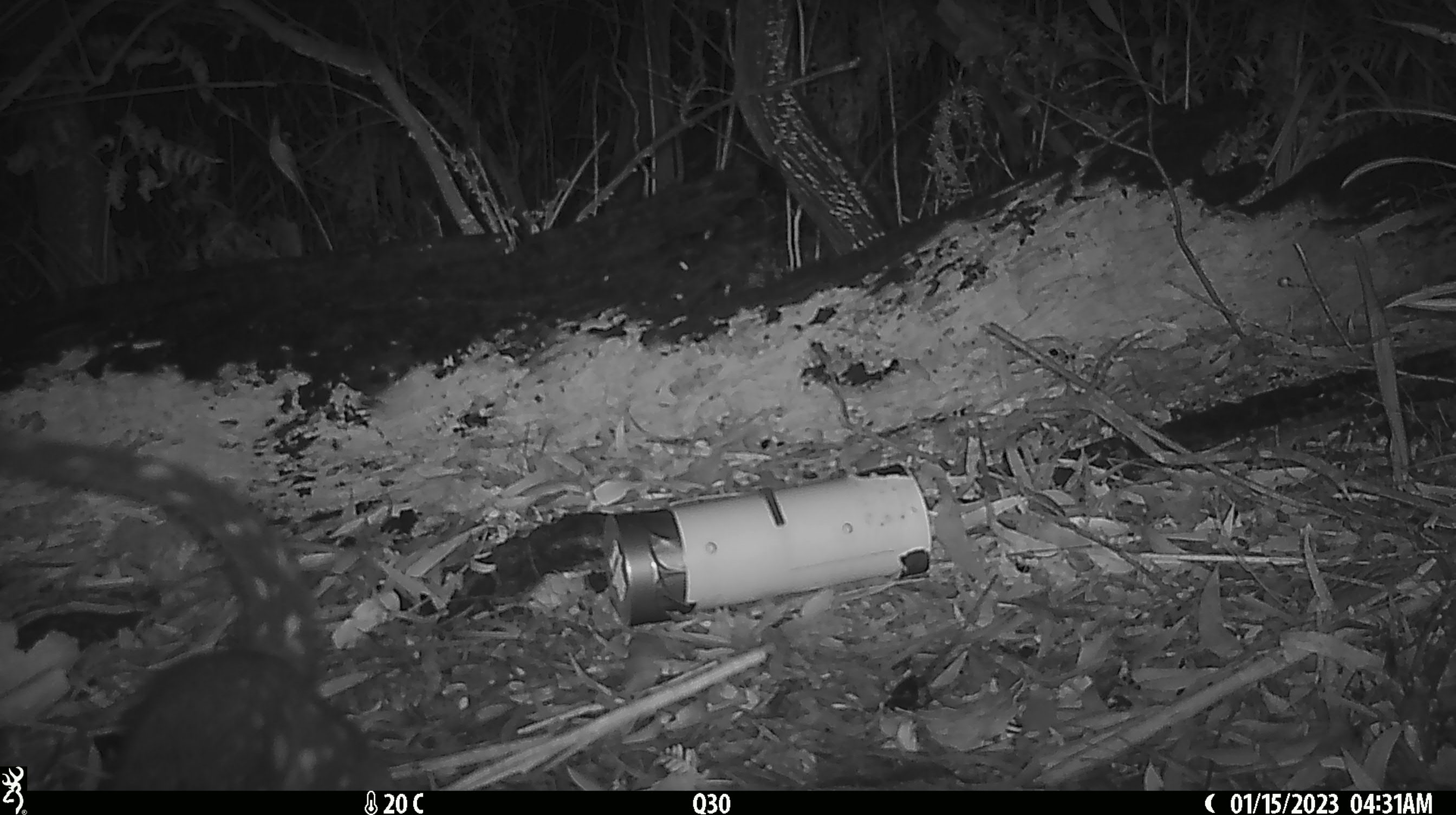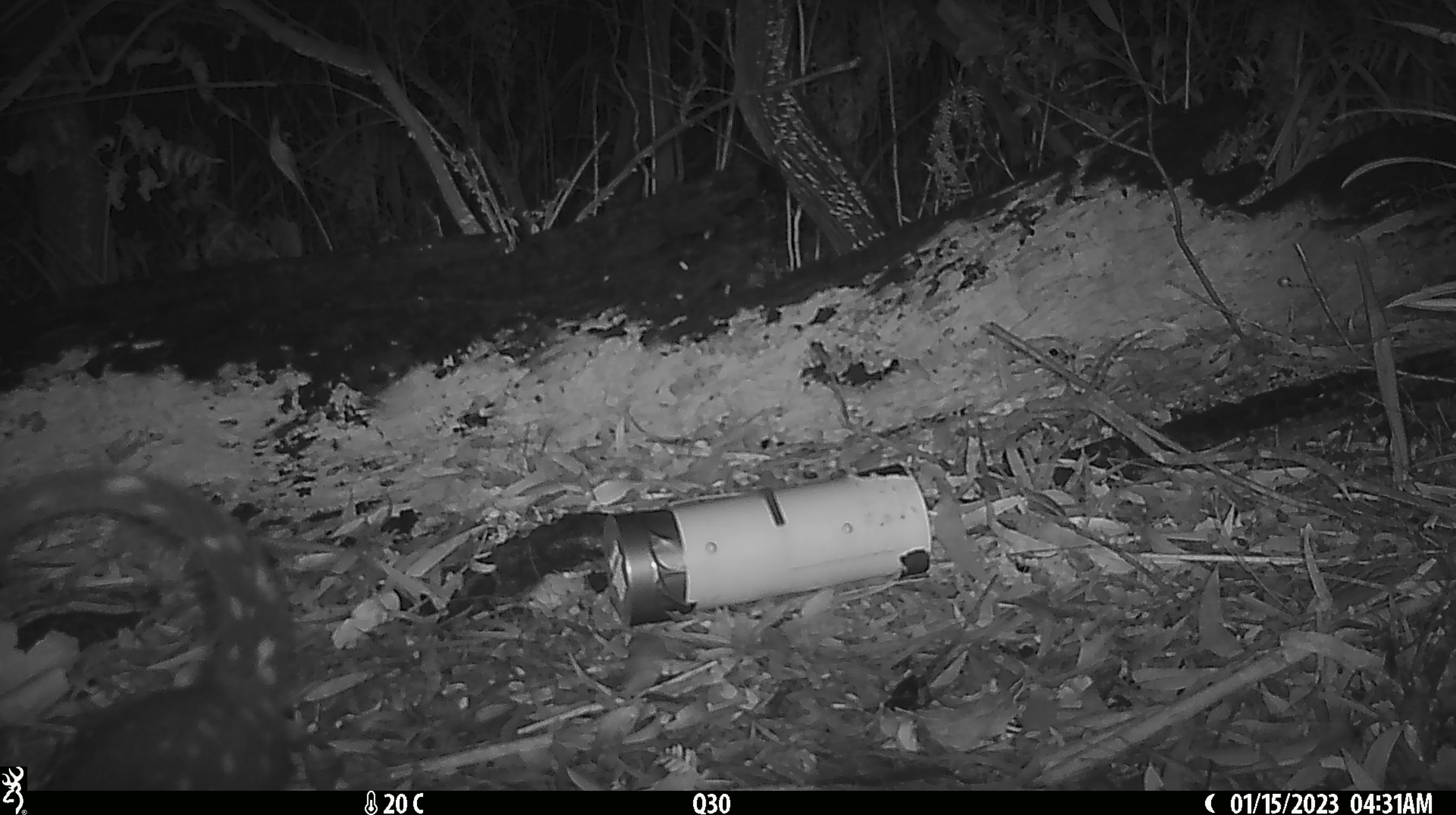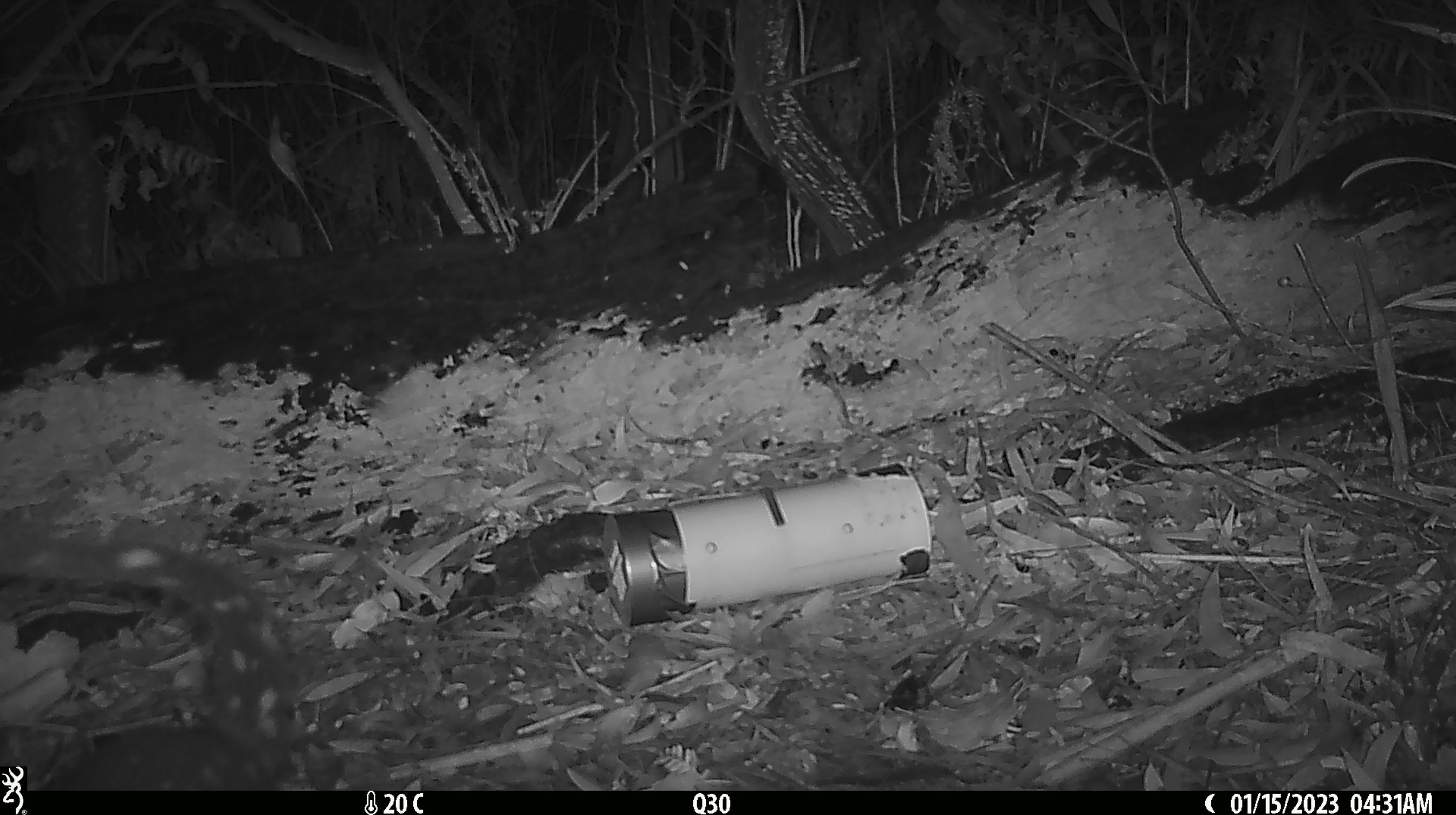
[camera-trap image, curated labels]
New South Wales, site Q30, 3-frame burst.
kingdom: Animalia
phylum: Chordata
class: Mammalia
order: Dasyuromorphia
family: Dasyuridae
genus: Dasyurus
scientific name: Dasyurus maculatus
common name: spotted-tailed quoll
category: quoll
Quoll (spotted-tailed quoll) (Dasyurus maculatus).